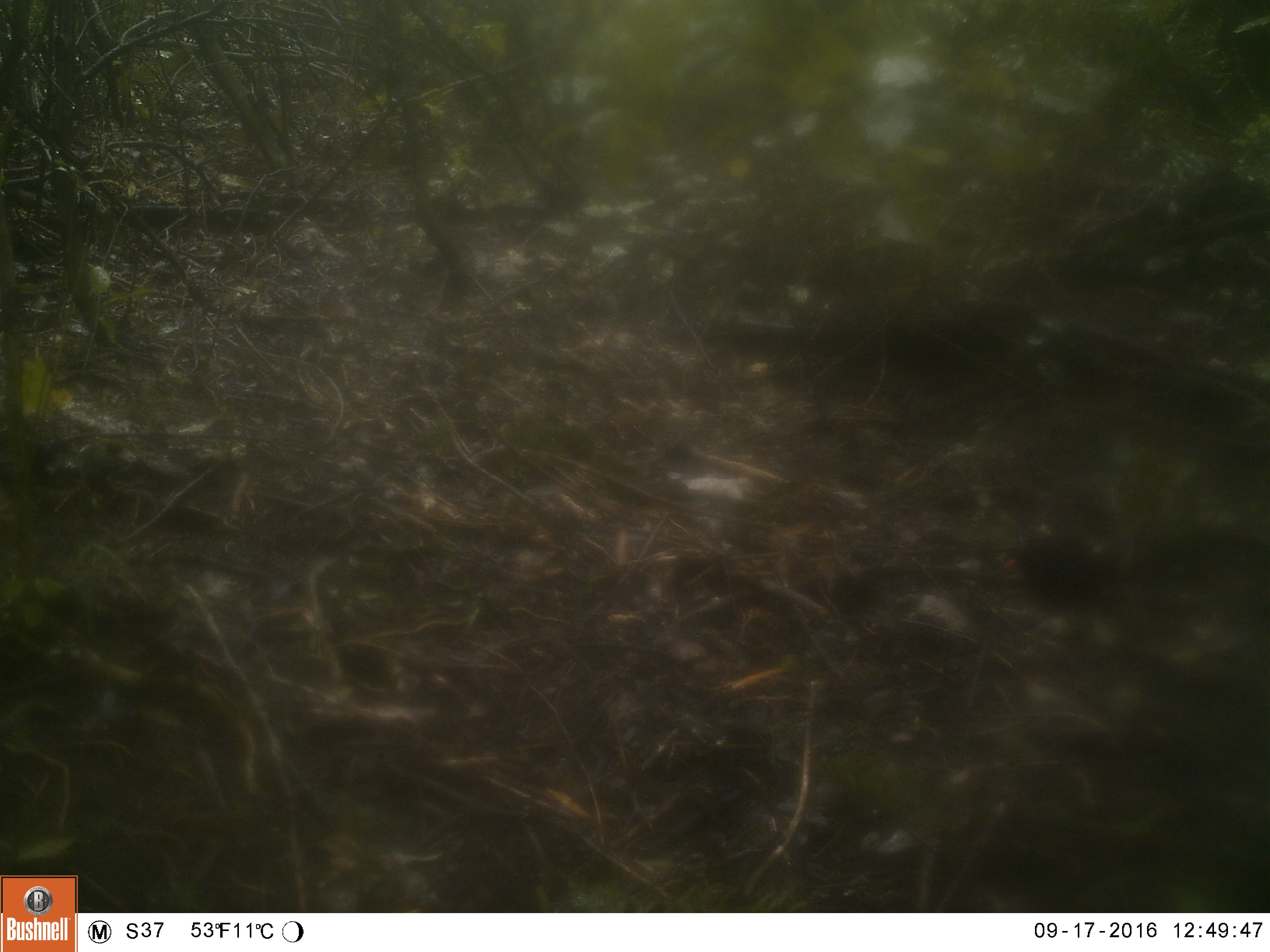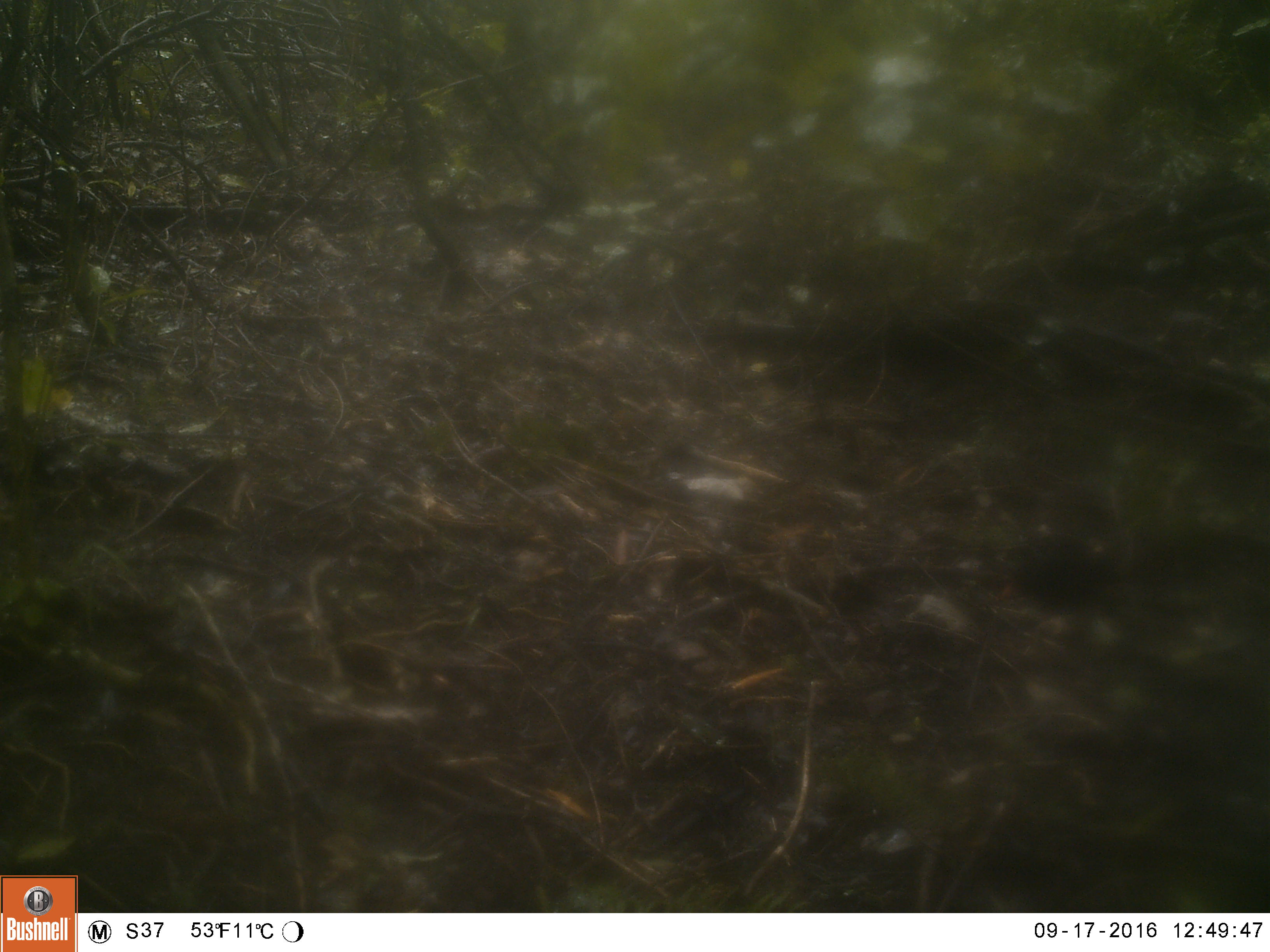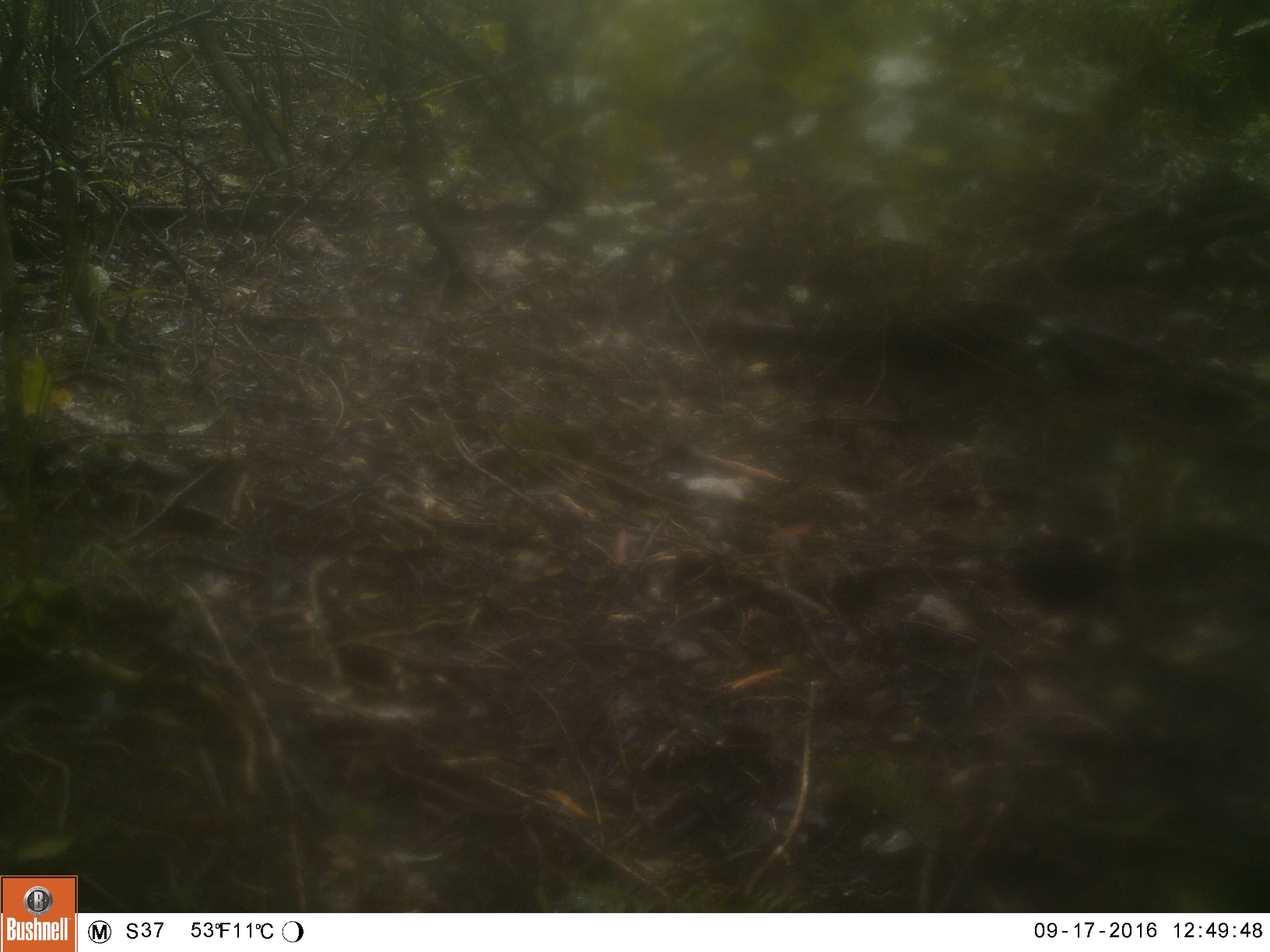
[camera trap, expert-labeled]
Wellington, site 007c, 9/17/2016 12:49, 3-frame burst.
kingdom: Animalia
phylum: Chordata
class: Aves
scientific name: Aves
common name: bird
Bird (Aves).